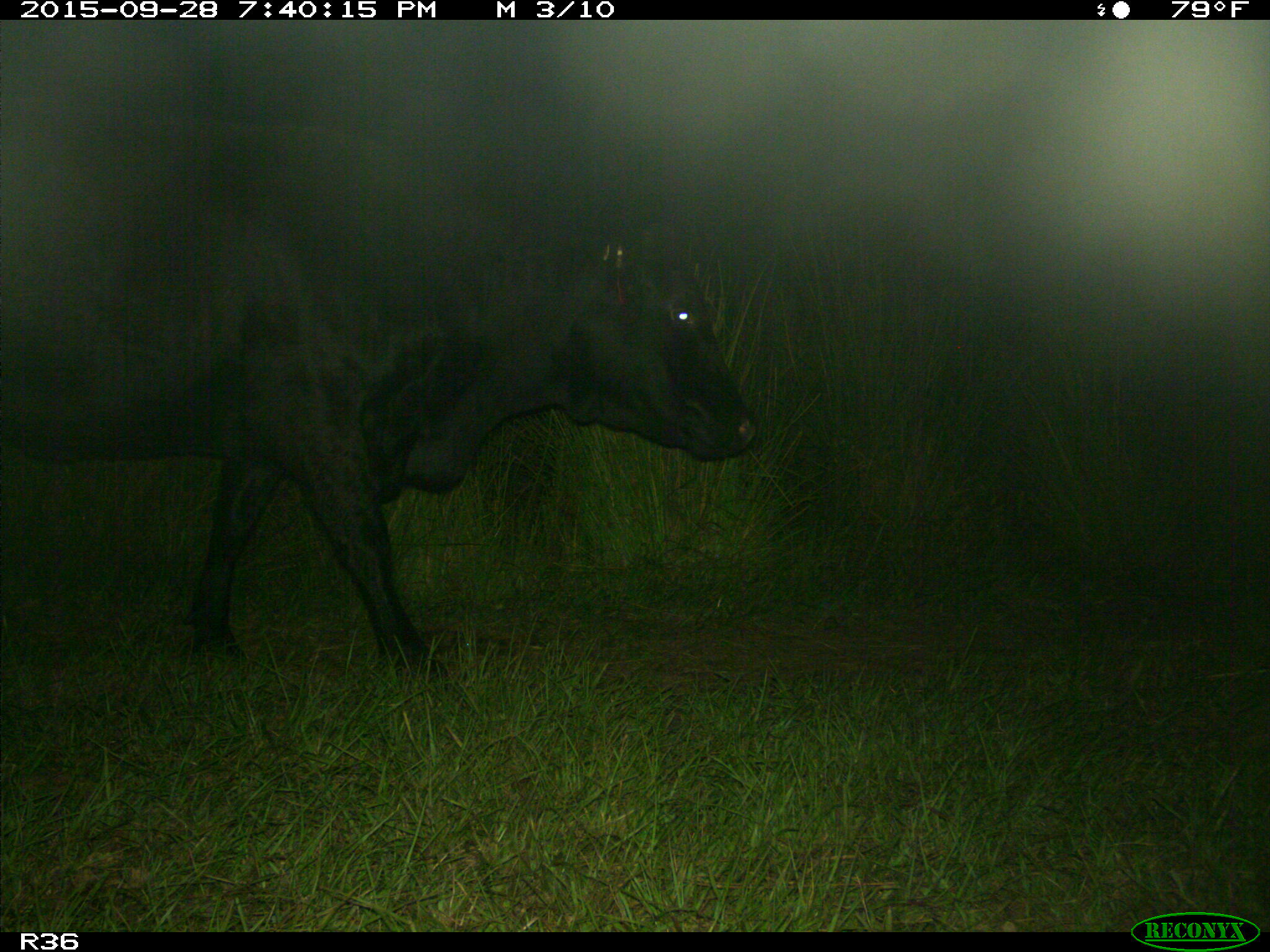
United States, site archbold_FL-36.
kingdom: Animalia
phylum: Chordata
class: Mammalia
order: Artiodactyla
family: Bovidae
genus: Bos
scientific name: Bos taurus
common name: domestic cow